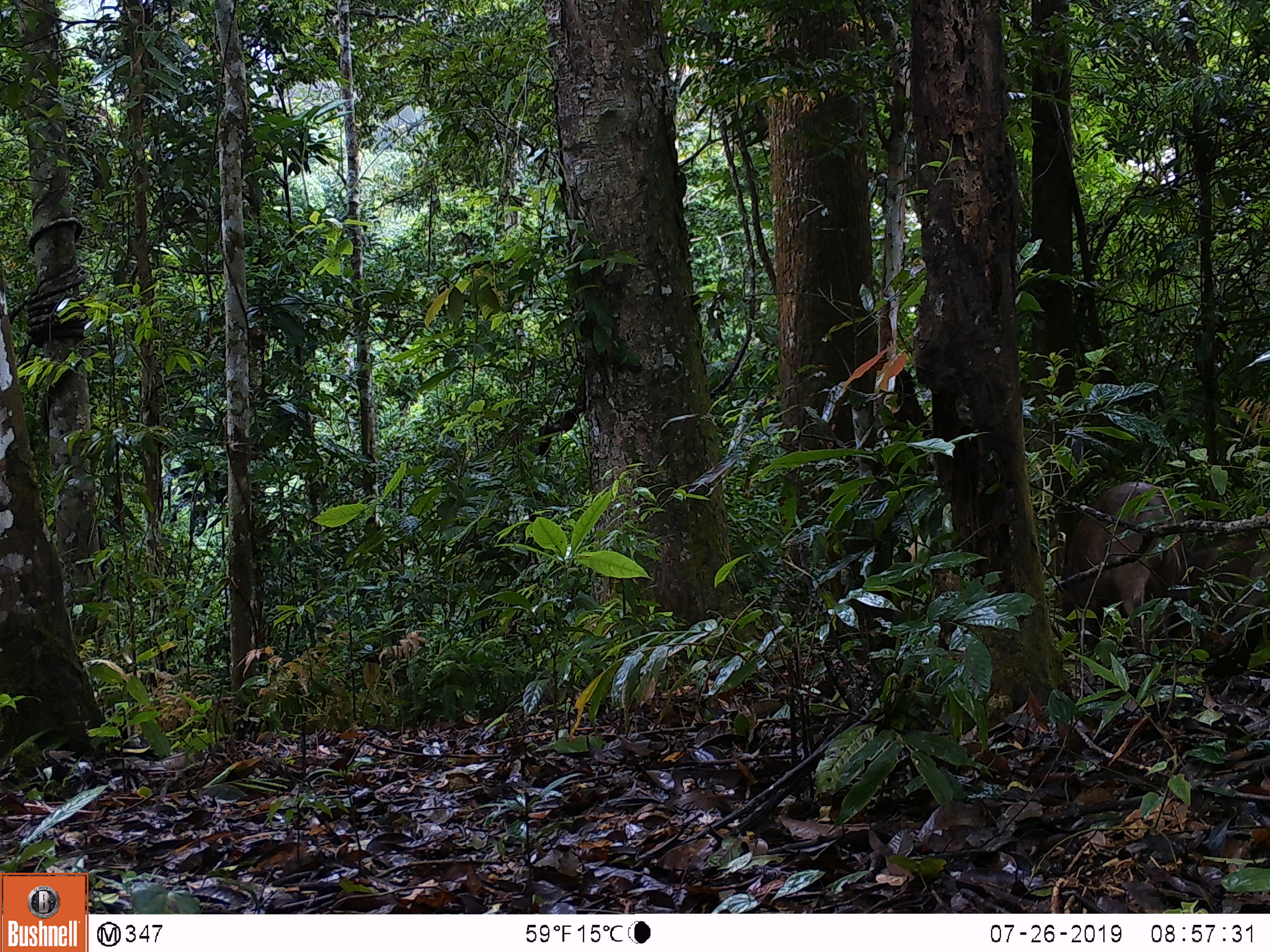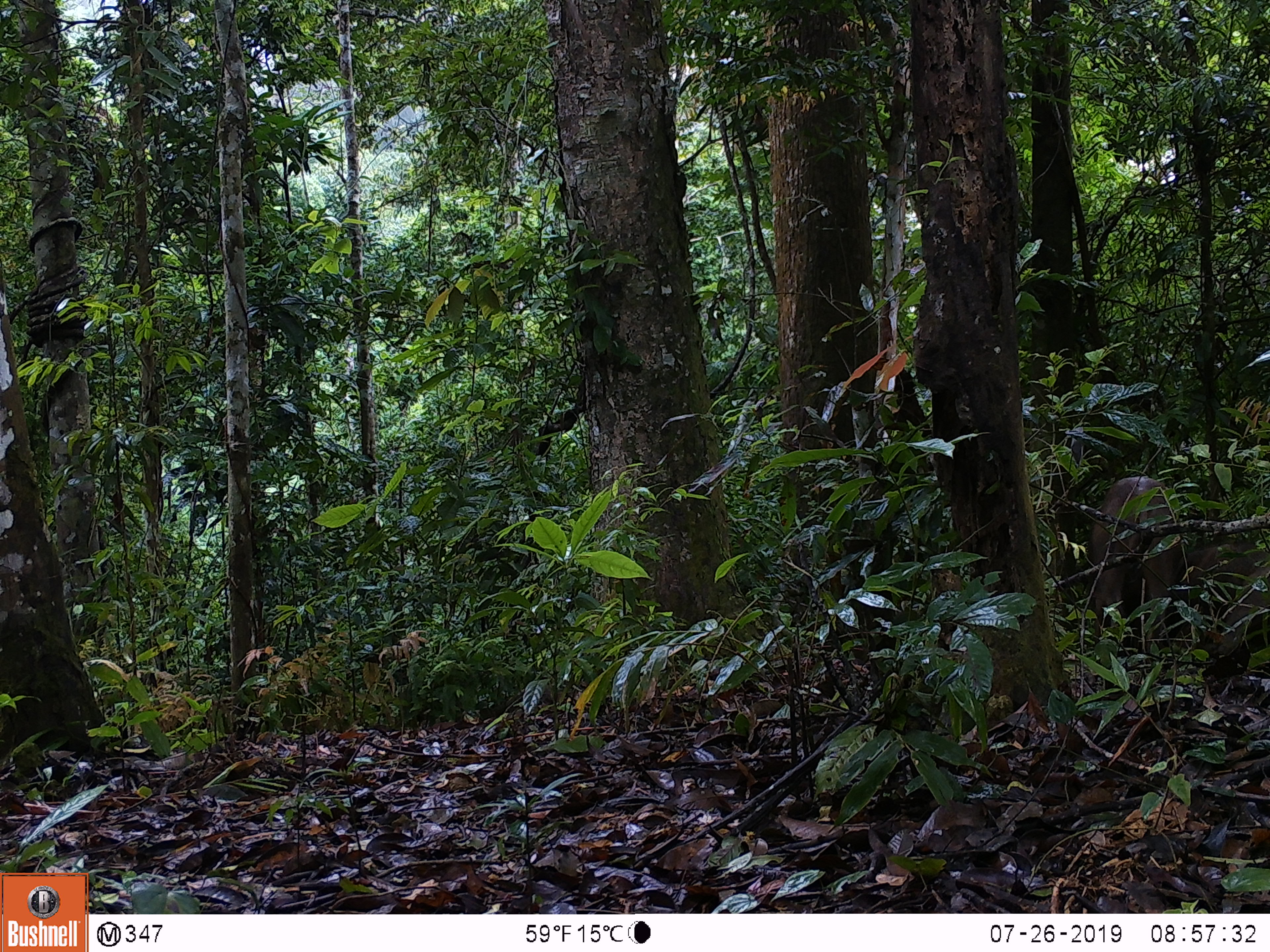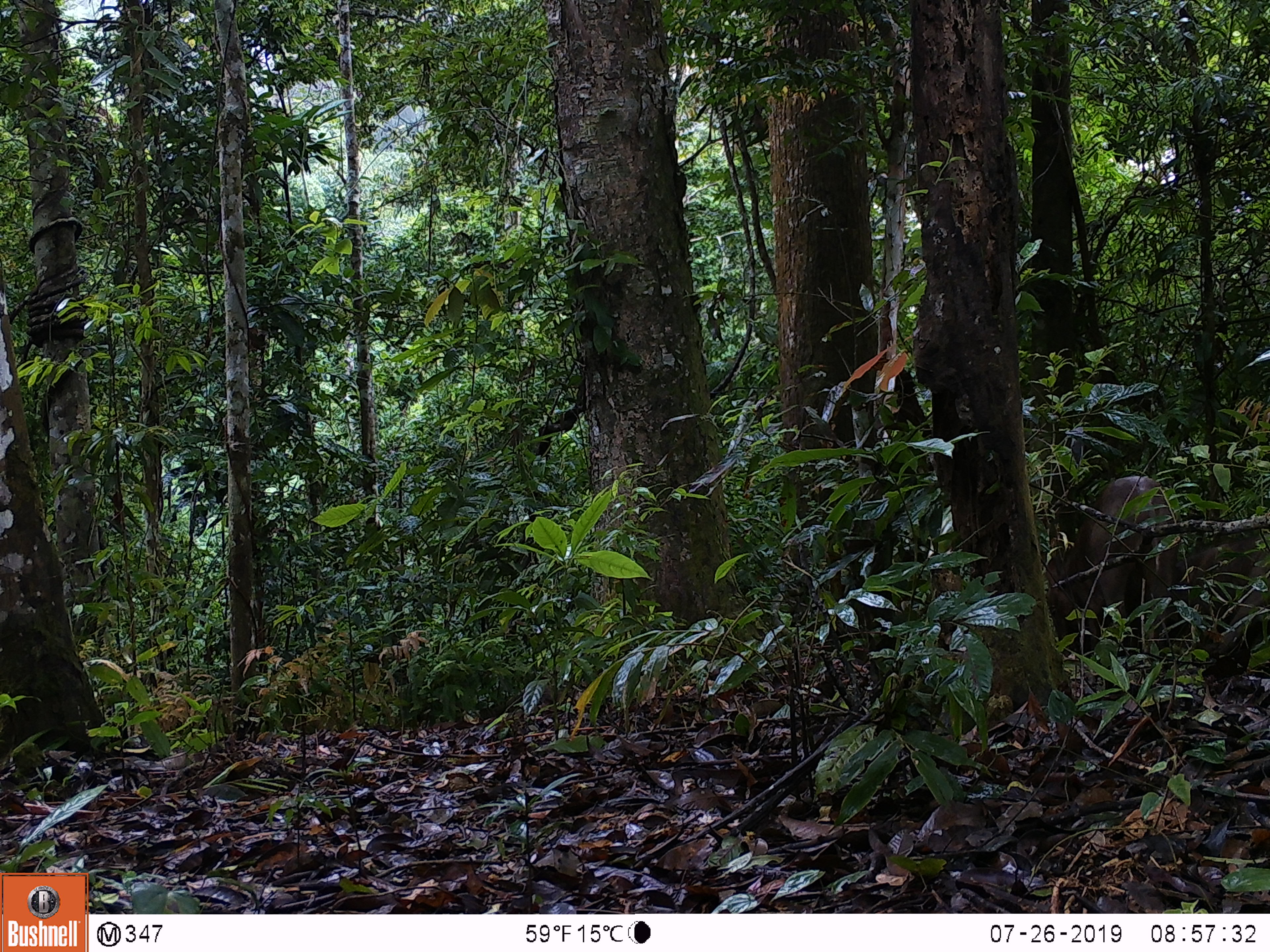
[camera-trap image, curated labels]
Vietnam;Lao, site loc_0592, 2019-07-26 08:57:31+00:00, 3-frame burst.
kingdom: Animalia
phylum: Chordata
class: Mammalia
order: Artiodactyla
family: Suidae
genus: Sus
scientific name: Sus scrofa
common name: eurasian wild pig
Eurasian wild pig (Sus scrofa). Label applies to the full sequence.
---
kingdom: Animalia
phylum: Chordata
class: Aves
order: Galliformes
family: Phasianidae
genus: Polyplectron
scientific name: Polyplectron bicalcaratum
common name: gray peacock-pheasant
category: grey peacock pheasant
Grey peacock pheasant (gray peacock-pheasant) (Polyplectron bicalcaratum). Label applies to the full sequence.